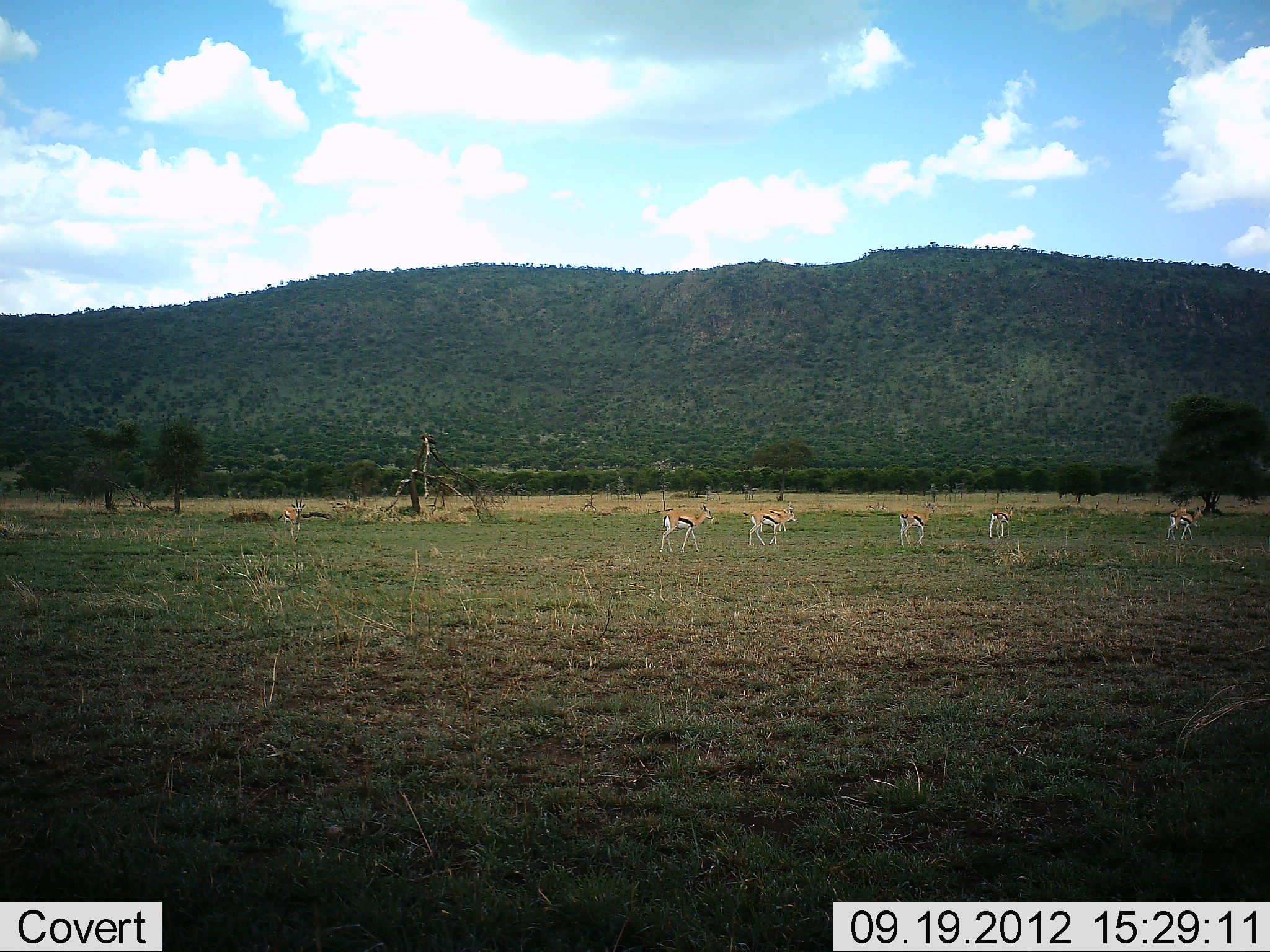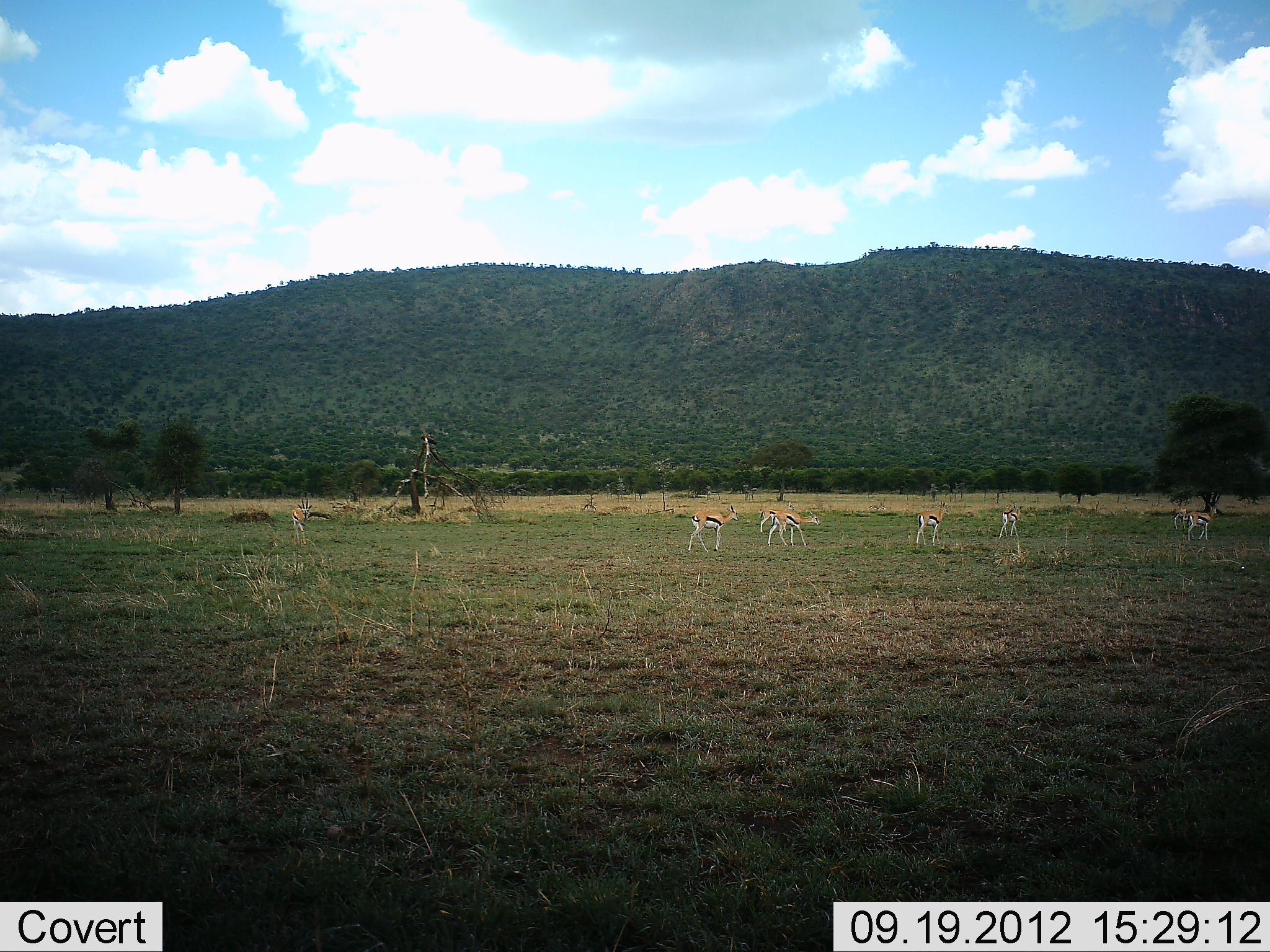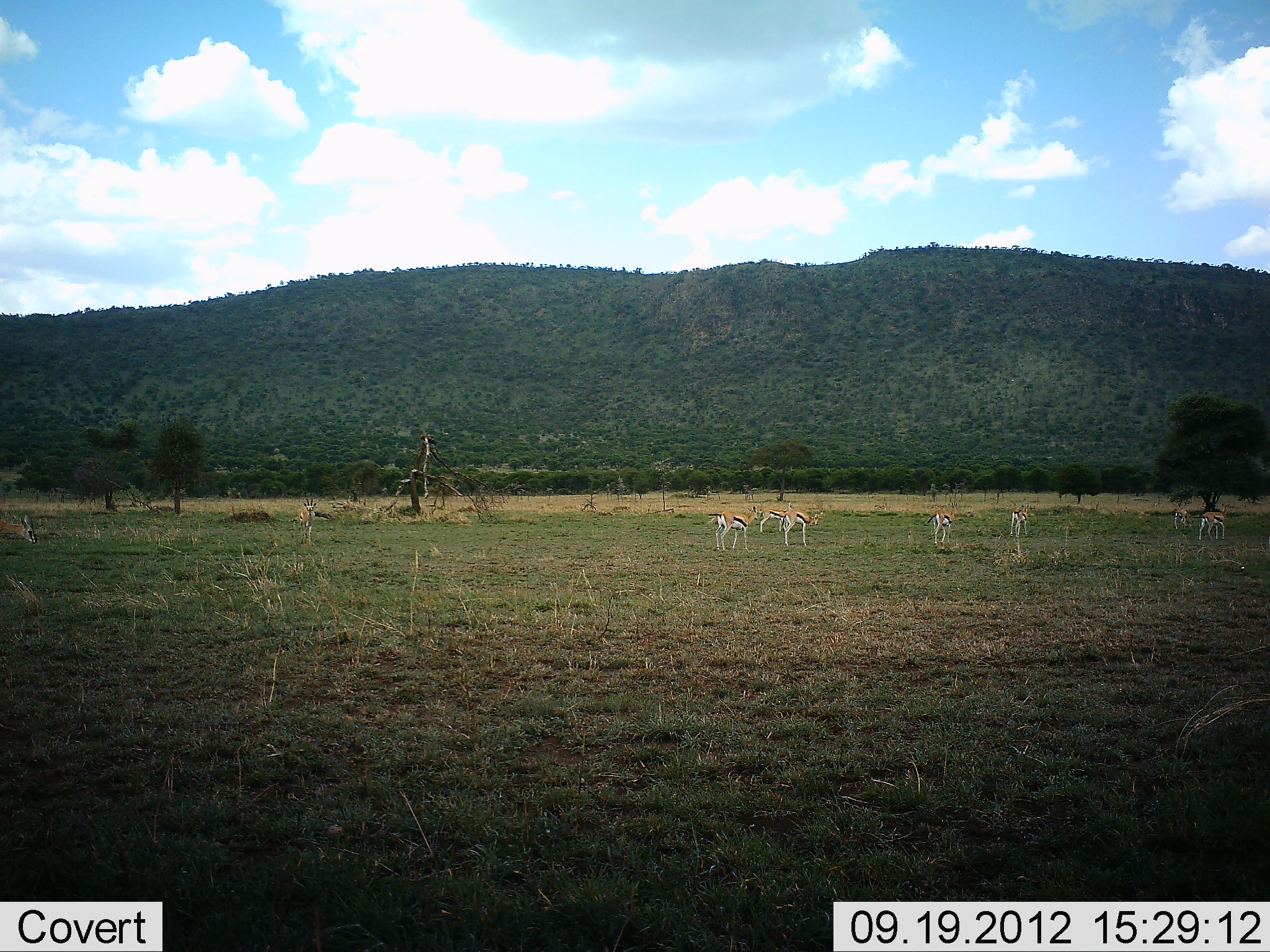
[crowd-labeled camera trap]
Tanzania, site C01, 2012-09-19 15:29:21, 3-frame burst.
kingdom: Animalia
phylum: Chordata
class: Mammalia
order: Artiodactyla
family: Bovidae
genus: Eudorcas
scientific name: Eudorcas thomsonii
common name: thomson's gazelle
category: gazellethomsons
Gazellethomsons (thomson's gazelle) (Eudorcas thomsonii), count 8. Behavior (volunteer vote fractions): standing 10%, resting 0%, moving 100%, interacting 0%. Young present (vote fraction): 0%. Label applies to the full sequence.